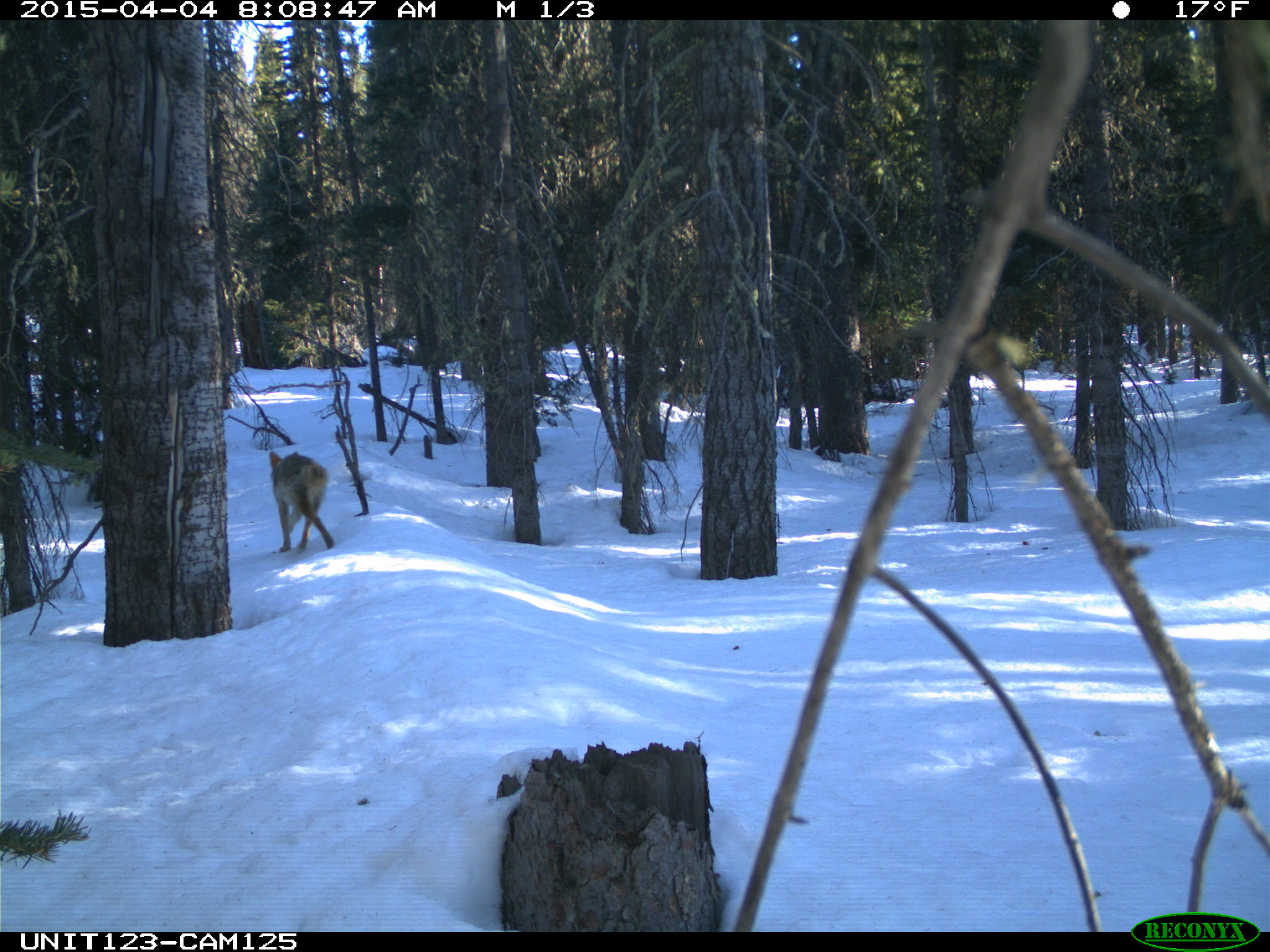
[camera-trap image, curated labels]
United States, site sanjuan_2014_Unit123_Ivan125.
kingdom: Animalia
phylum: Chordata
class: Mammalia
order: Carnivora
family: Canidae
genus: Canis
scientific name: Canis latrans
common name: coyote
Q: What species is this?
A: Canis latrans (coyote).